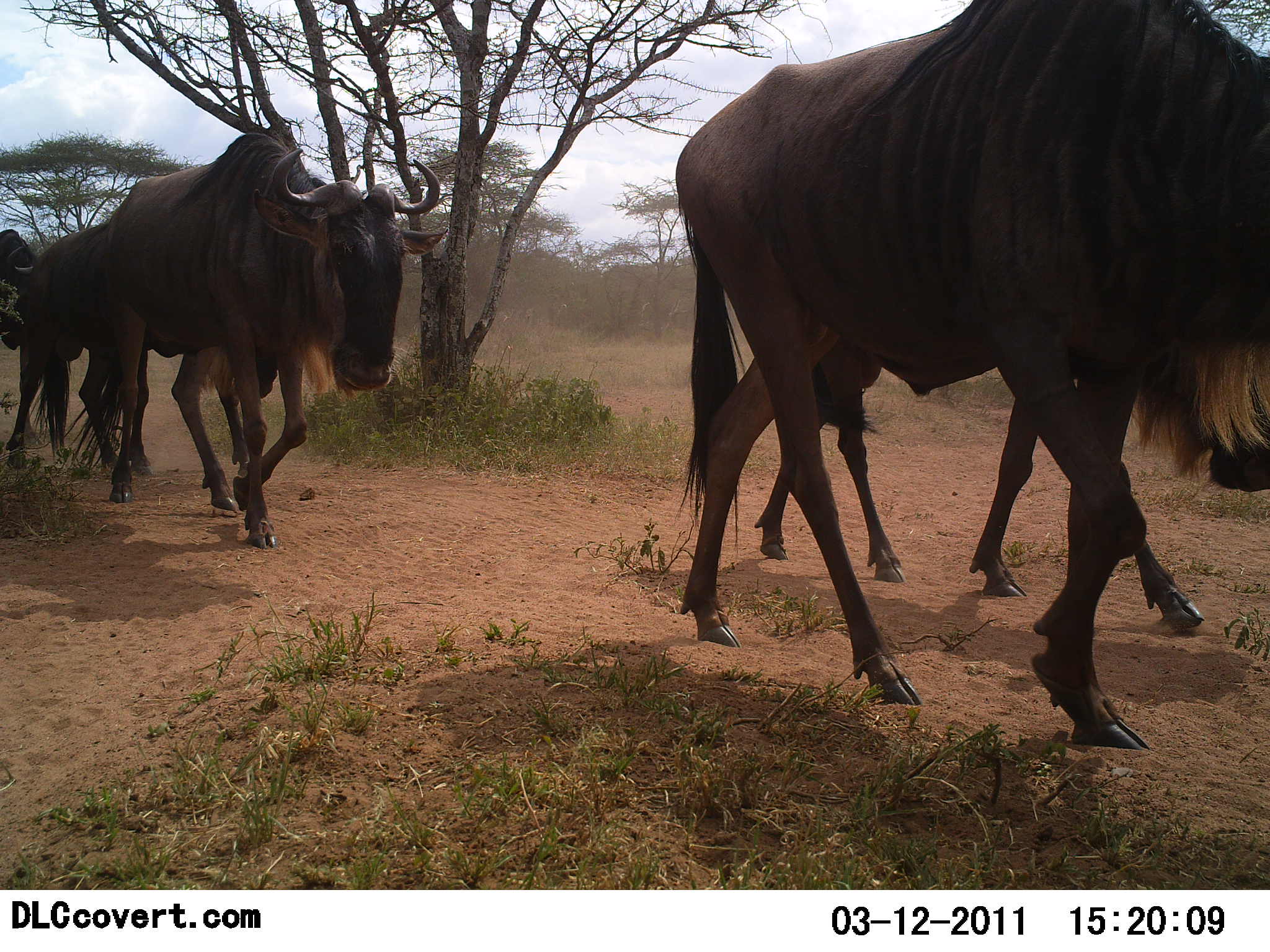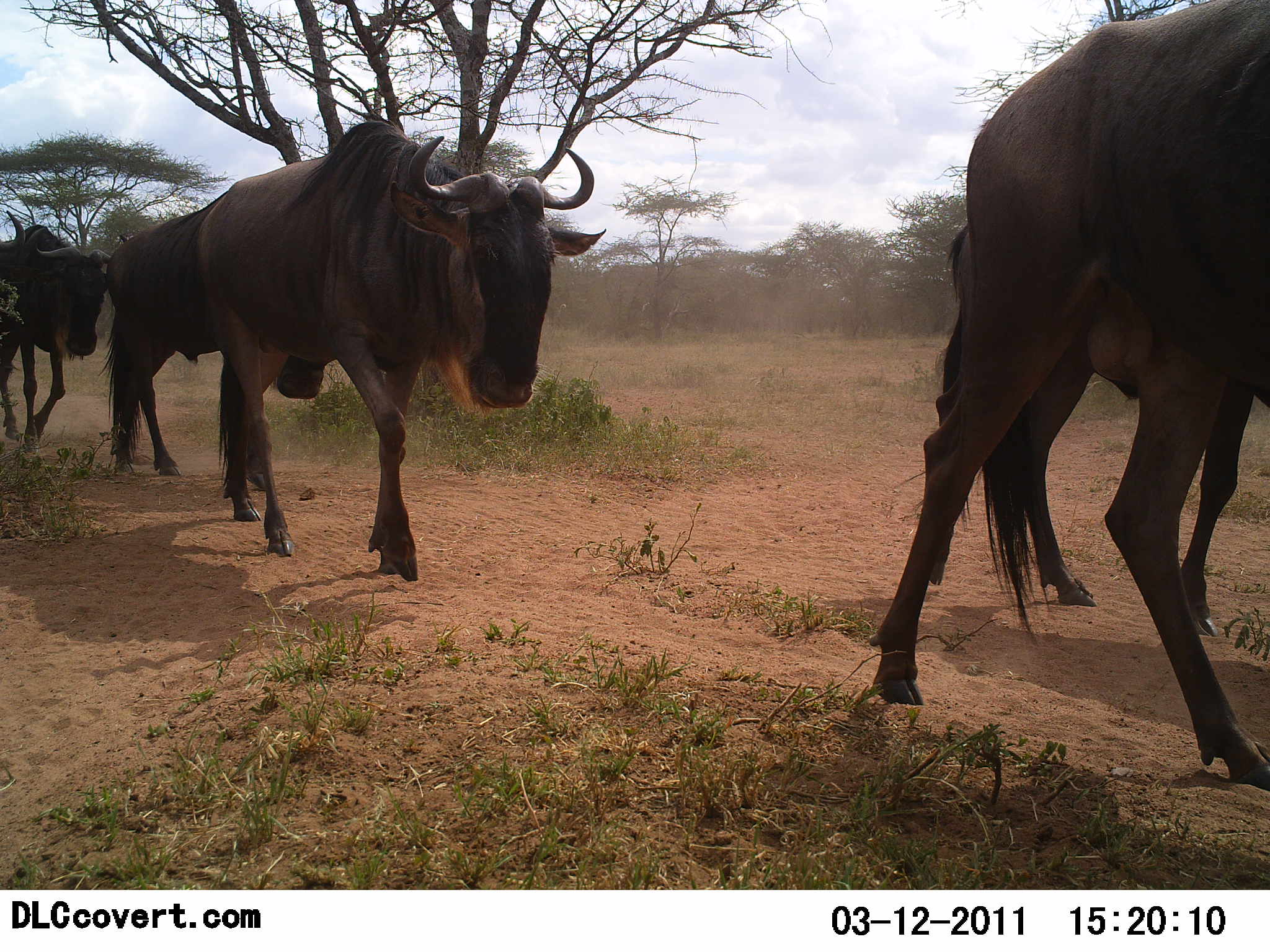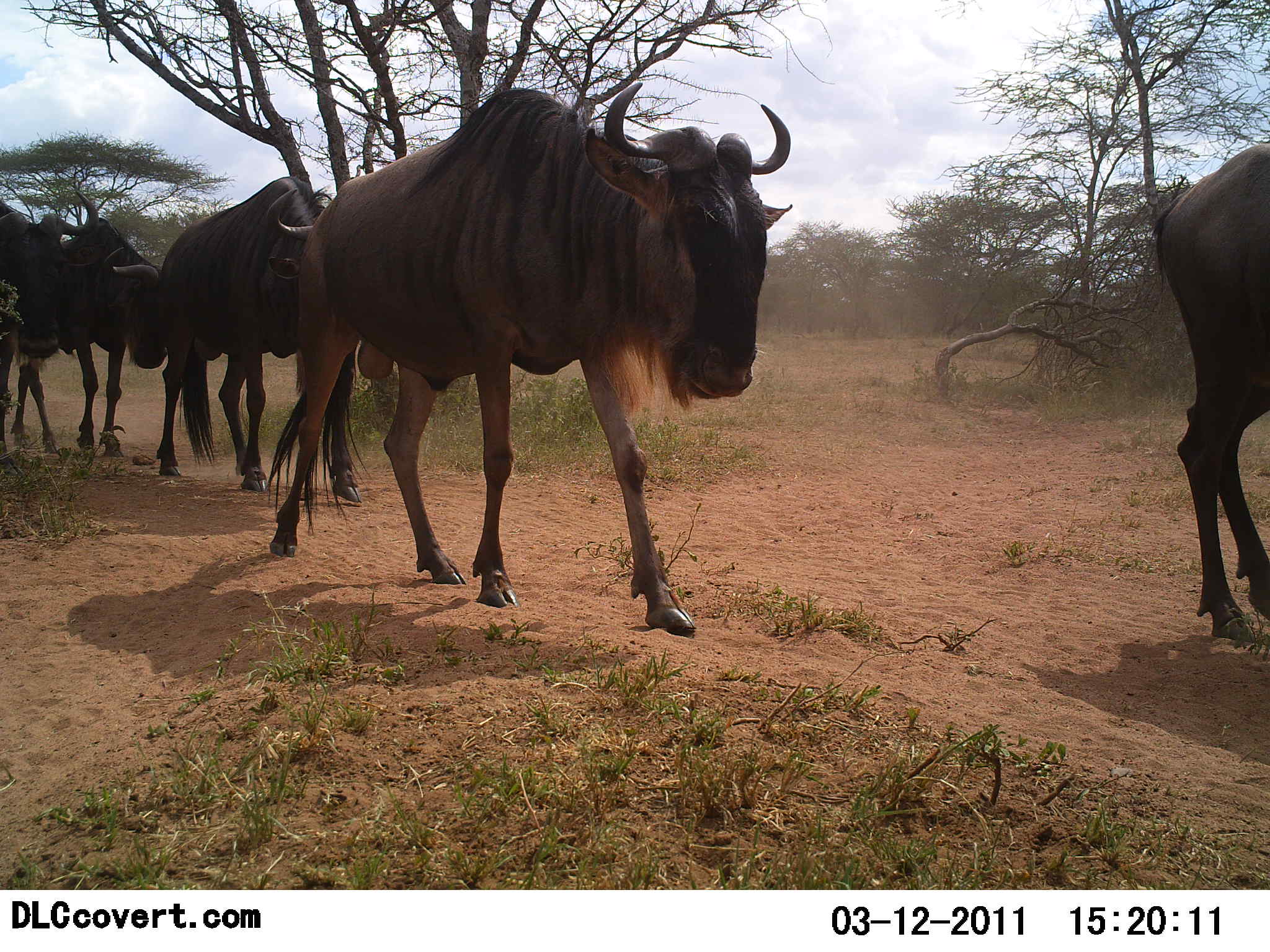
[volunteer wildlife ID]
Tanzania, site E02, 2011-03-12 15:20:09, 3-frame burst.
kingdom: Animalia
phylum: Chordata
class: Mammalia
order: Artiodactyla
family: Bovidae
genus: Connochaetes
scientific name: Connochaetes taurinus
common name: blue wildebeest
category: wildebeest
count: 6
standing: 0%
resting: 0%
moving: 100%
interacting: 0%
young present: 0%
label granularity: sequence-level